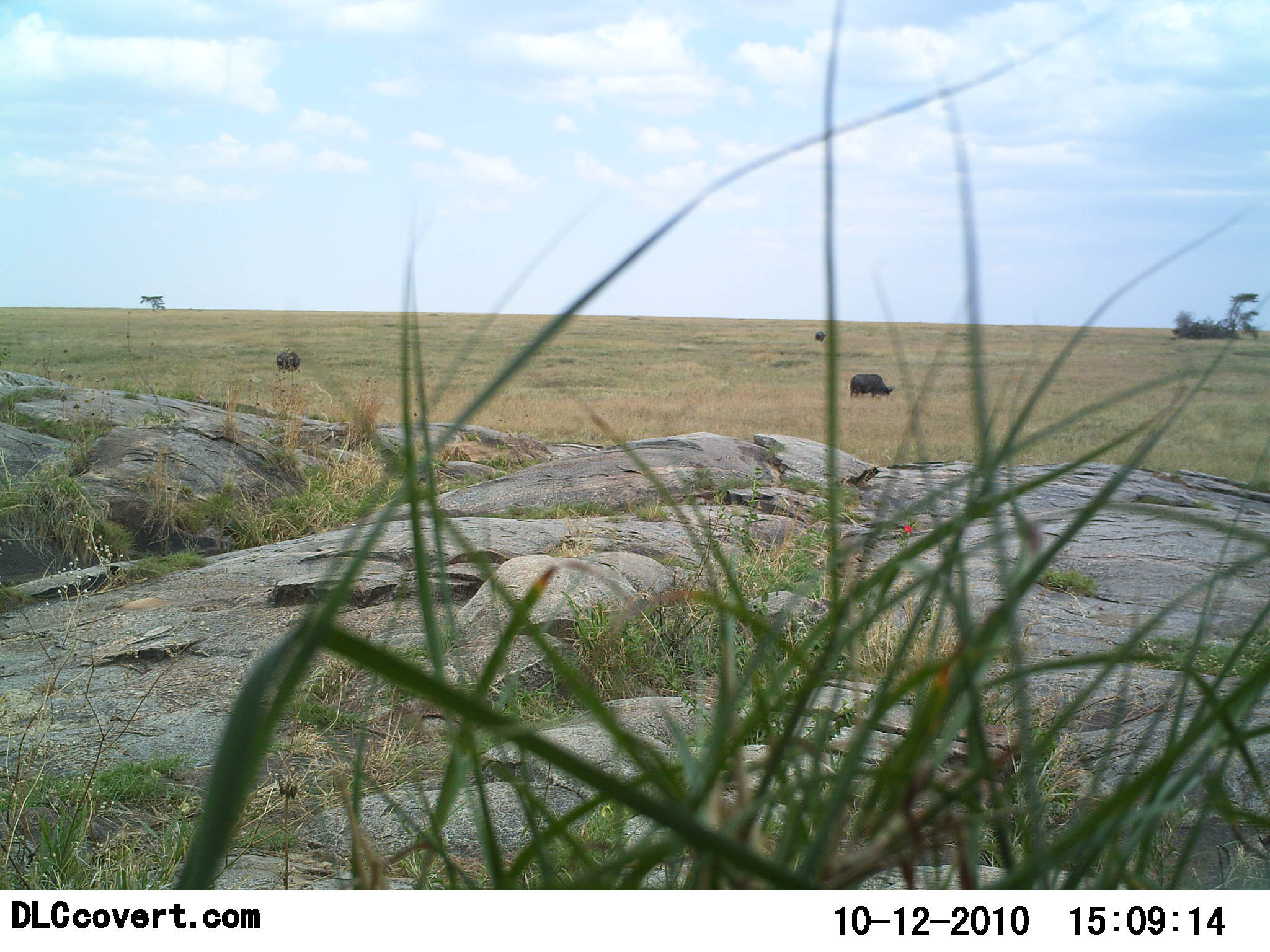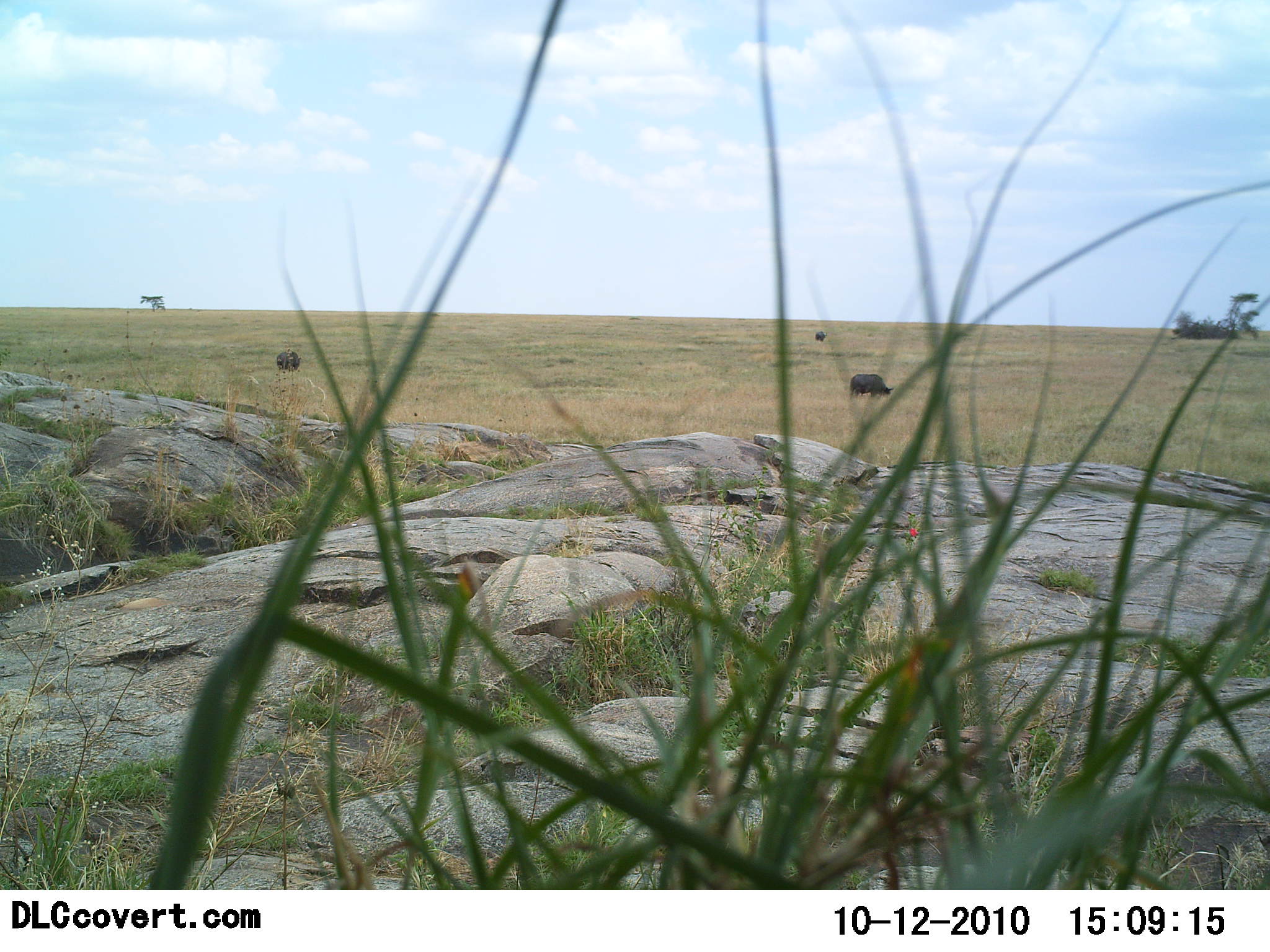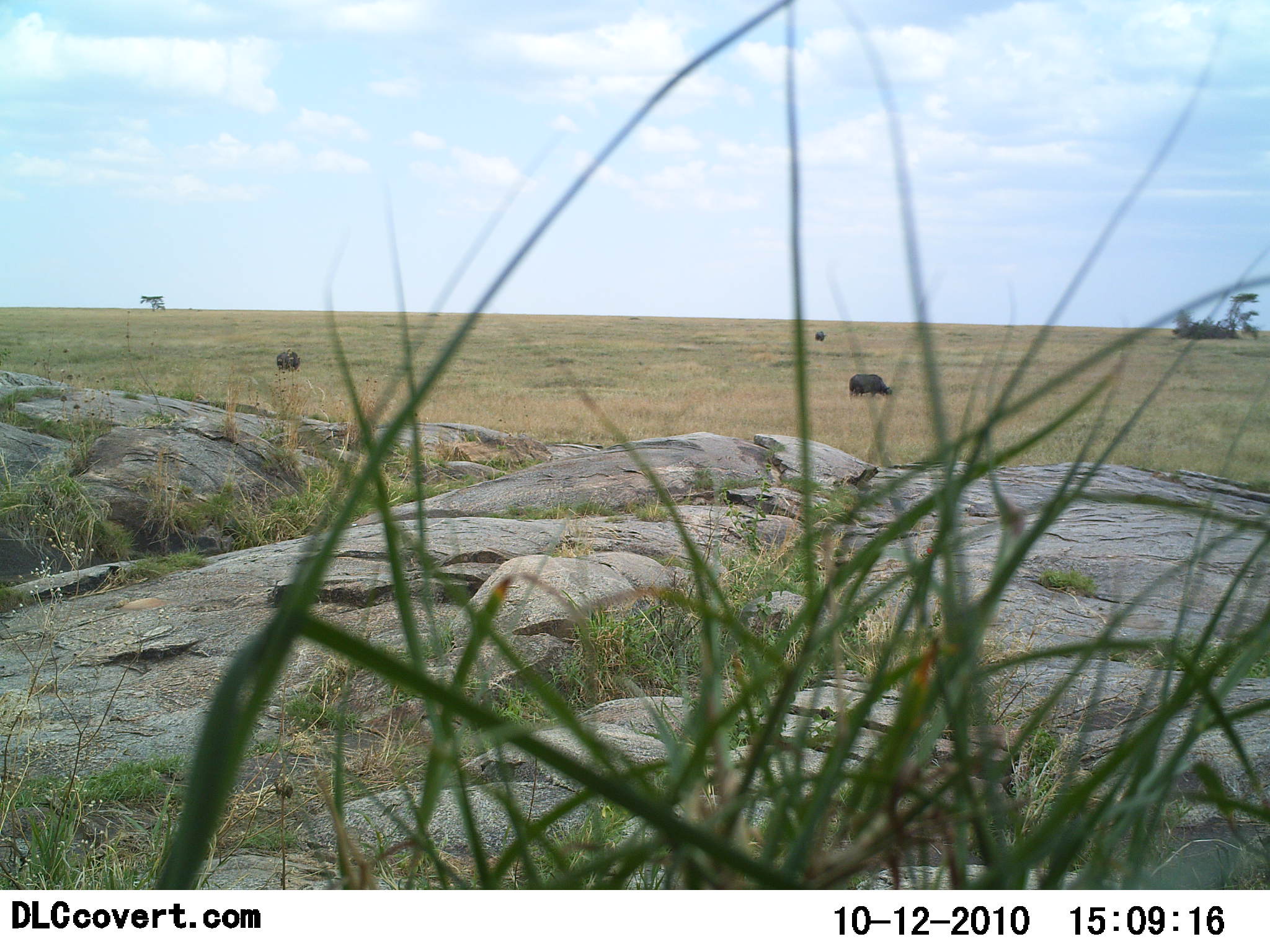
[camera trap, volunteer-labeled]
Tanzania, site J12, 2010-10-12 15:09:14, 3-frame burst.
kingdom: Animalia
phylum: Chordata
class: Mammalia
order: Artiodactyla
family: Bovidae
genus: Syncerus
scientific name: Syncerus caffer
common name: cape buffalo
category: buffalo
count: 2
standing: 46%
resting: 0%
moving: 0%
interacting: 0%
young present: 0%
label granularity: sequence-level